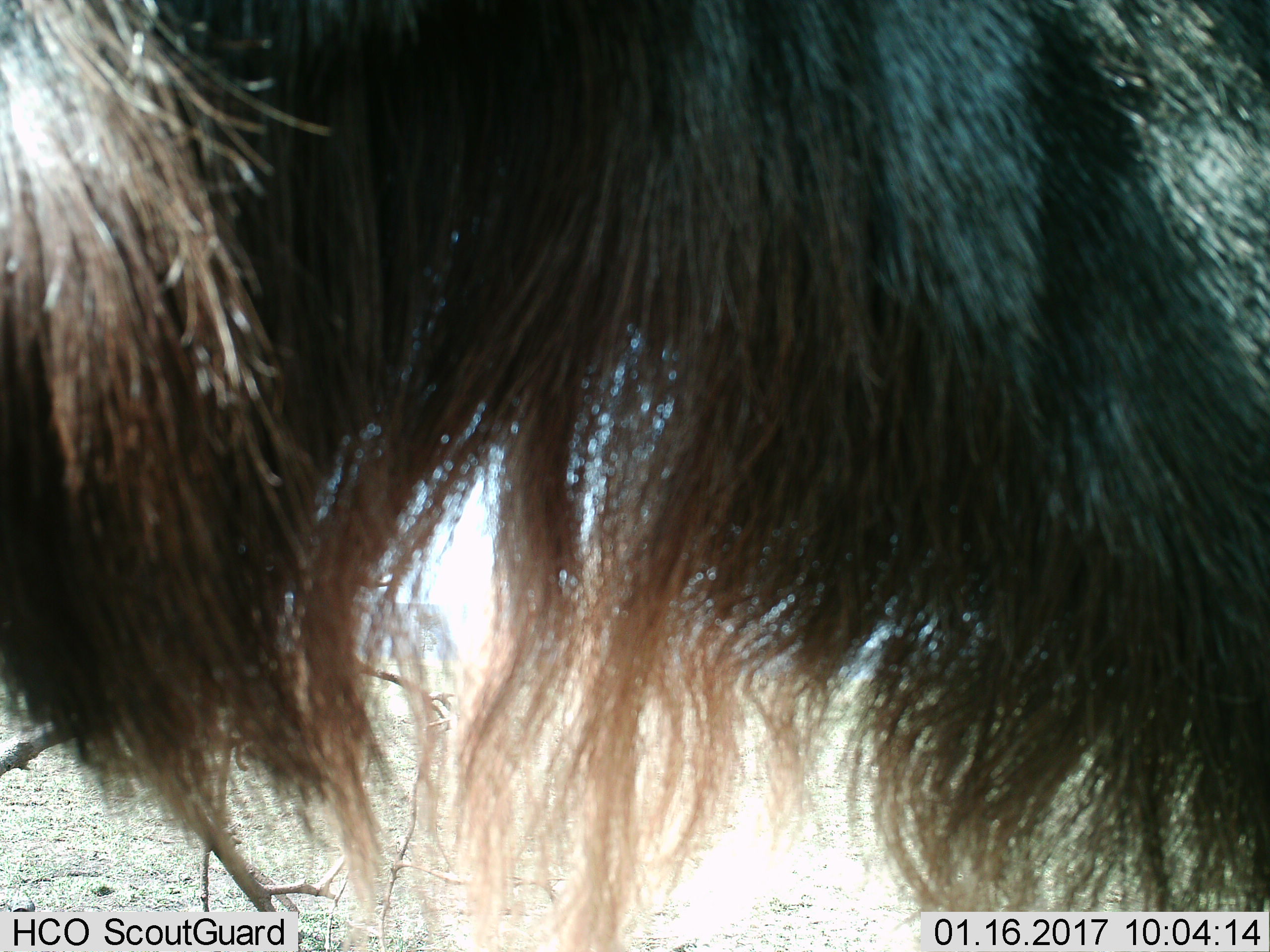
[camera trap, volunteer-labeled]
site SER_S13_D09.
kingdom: Animalia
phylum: Chordata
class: Mammalia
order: Artiodactyla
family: Bovidae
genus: Connochaetes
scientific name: Connochaetes taurinus taurinus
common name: blue wildebeest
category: wildebeestblue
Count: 1.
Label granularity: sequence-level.